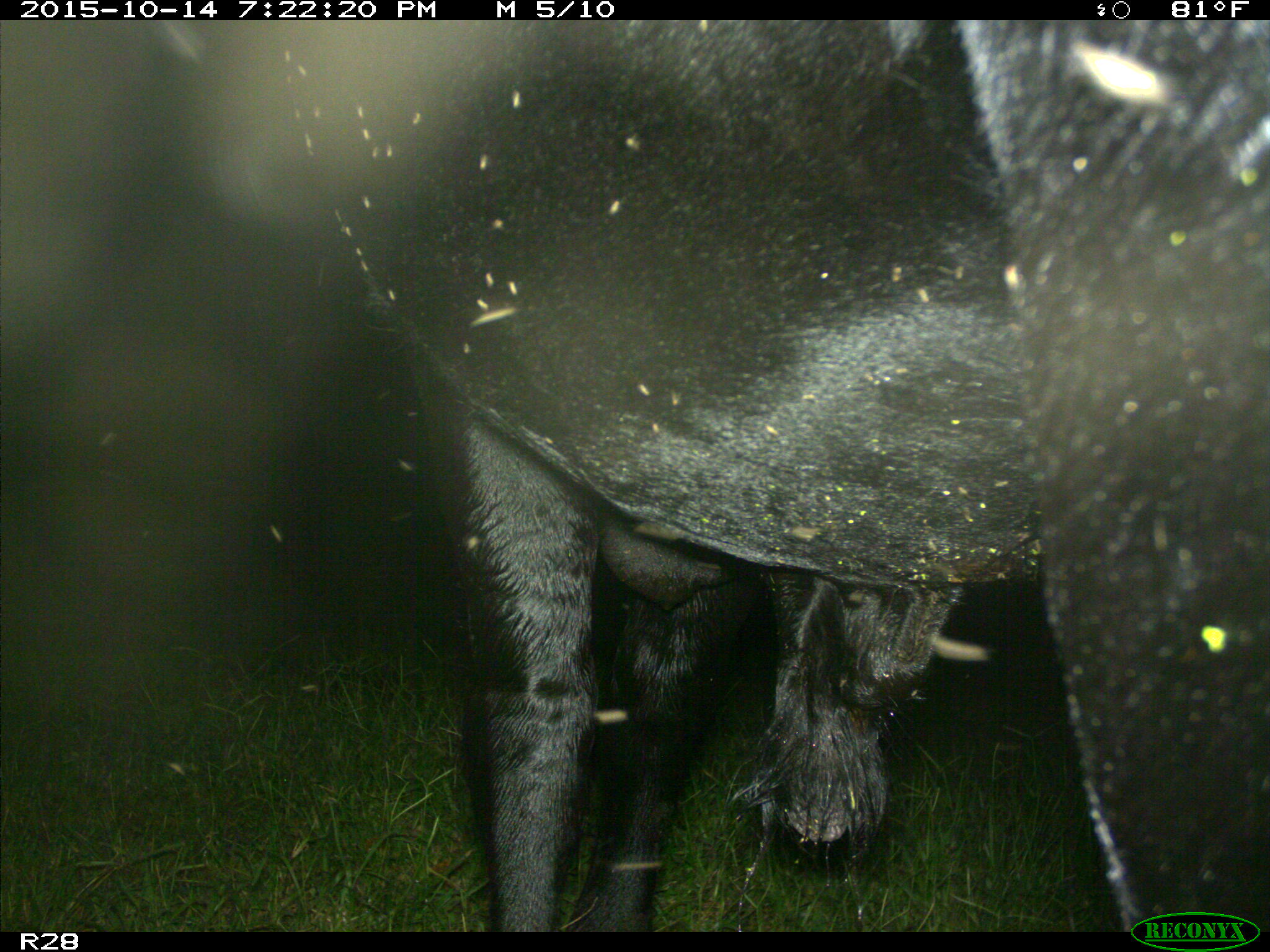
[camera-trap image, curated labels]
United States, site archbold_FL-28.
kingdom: Animalia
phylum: Chordata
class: Mammalia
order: Artiodactyla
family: Bovidae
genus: Bos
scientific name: Bos taurus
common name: domestic cow